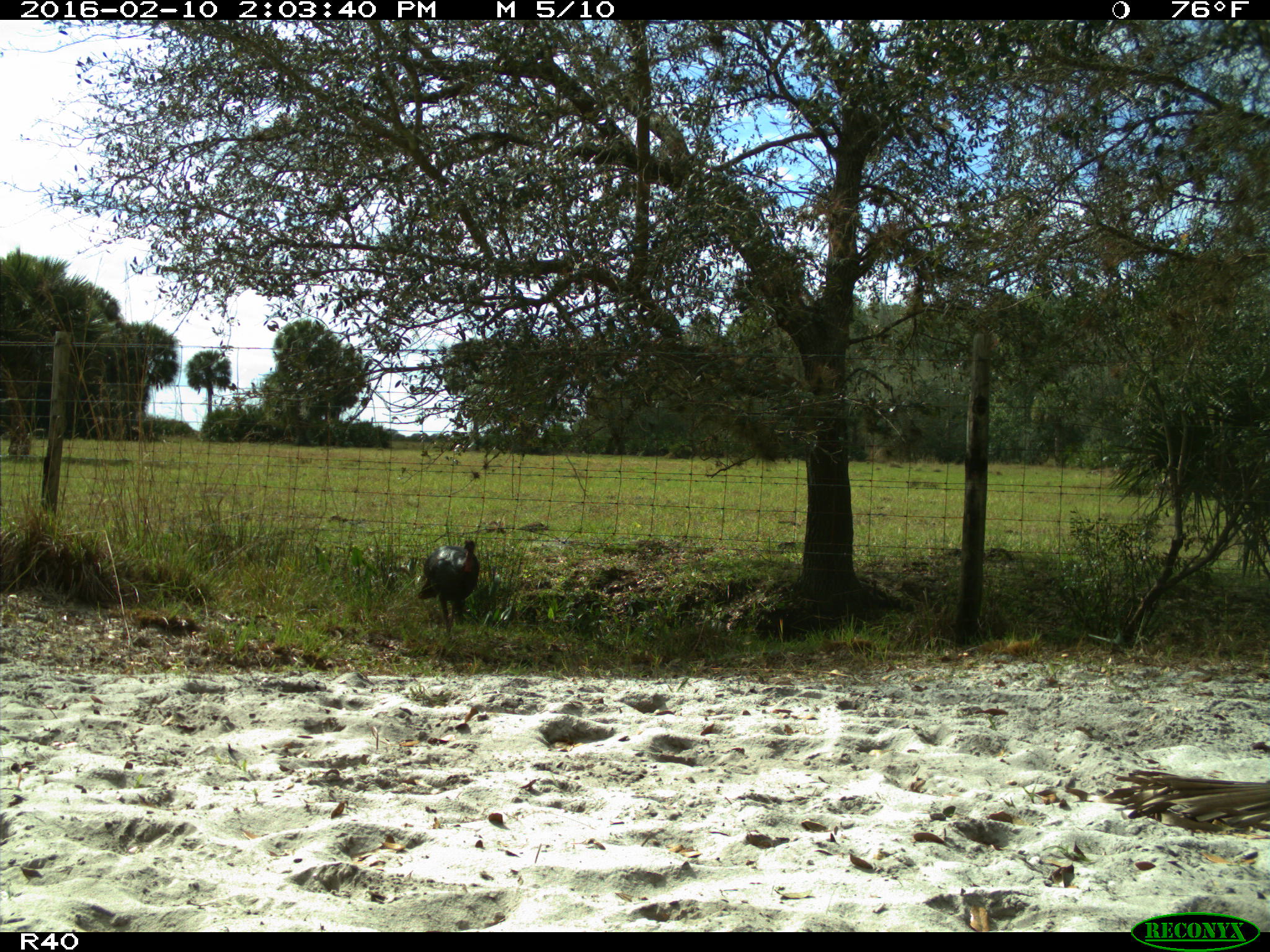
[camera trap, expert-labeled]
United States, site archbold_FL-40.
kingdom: Animalia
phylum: Chordata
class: Aves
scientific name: Aves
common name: birds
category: unidentified bird